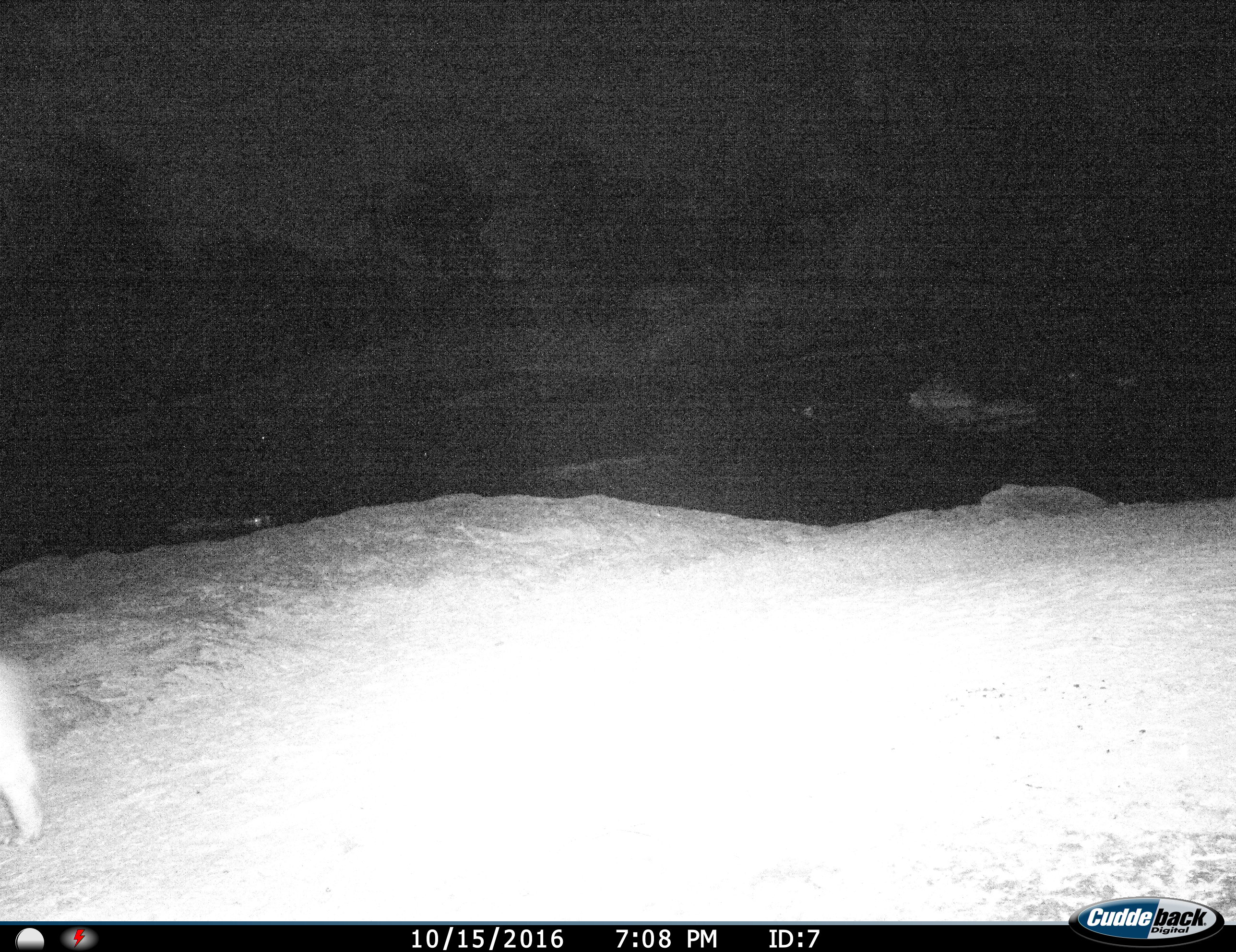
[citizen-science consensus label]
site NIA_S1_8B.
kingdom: Animalia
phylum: Chordata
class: Mammalia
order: Artiodactyla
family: Hippopotamidae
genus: Hippopotamus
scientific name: Hippopotamus amphibius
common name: hippopotamus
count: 3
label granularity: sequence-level